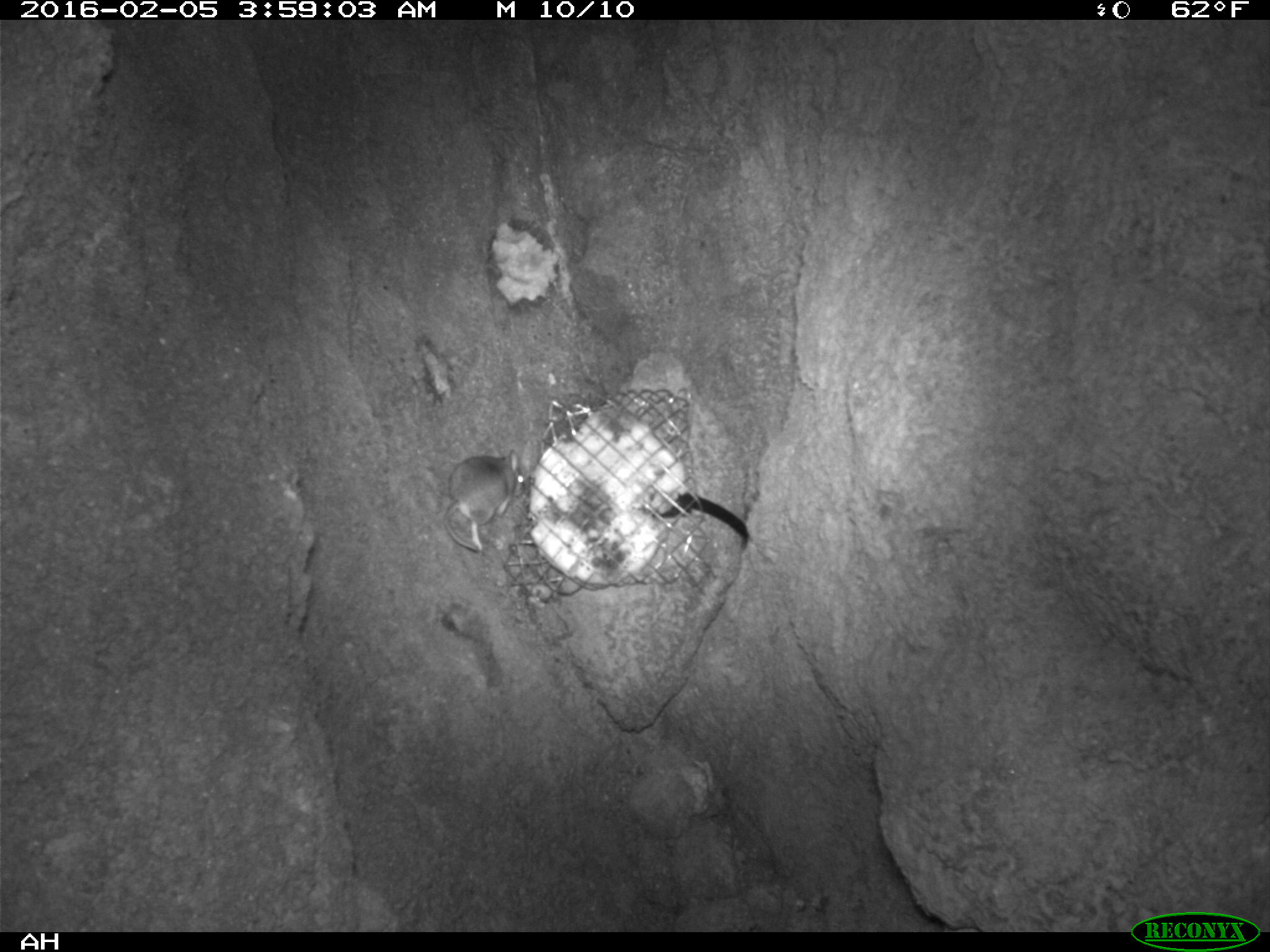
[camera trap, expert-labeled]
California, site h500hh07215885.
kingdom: Animalia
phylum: Chordata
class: Mammalia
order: Rodentia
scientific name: Rodentia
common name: rodent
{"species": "rodent (Rodentia)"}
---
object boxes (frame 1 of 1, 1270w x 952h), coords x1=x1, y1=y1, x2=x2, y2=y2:
rodent: x1=442, y1=449, x2=525, y2=552